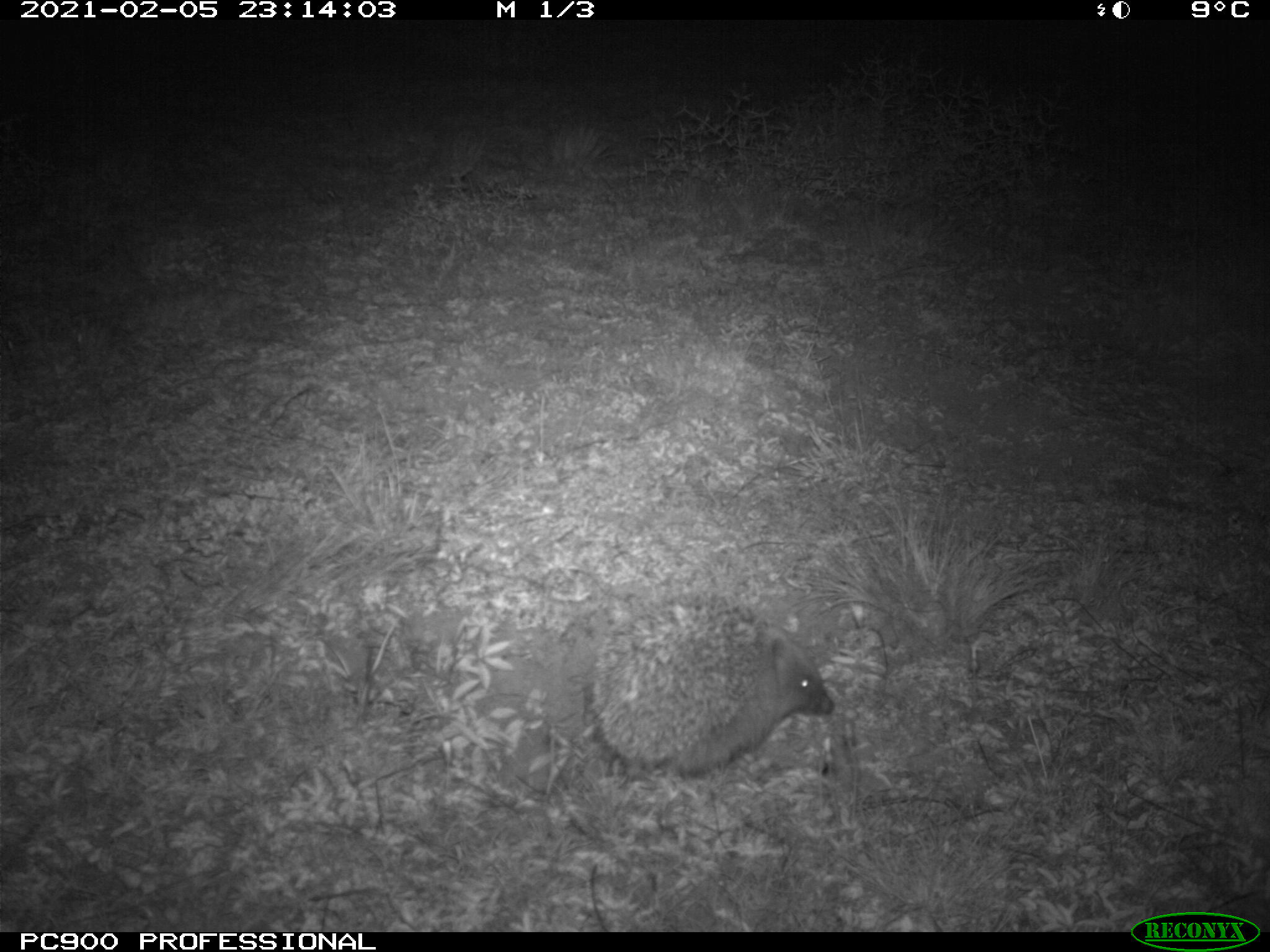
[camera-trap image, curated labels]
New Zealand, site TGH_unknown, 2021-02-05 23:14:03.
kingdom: Animalia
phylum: Chordata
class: Mammalia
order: Eulipotyphla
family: Erinaceidae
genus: Erinaceus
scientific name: Erinaceus europaeus europaeus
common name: european hedgehog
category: hedgehog